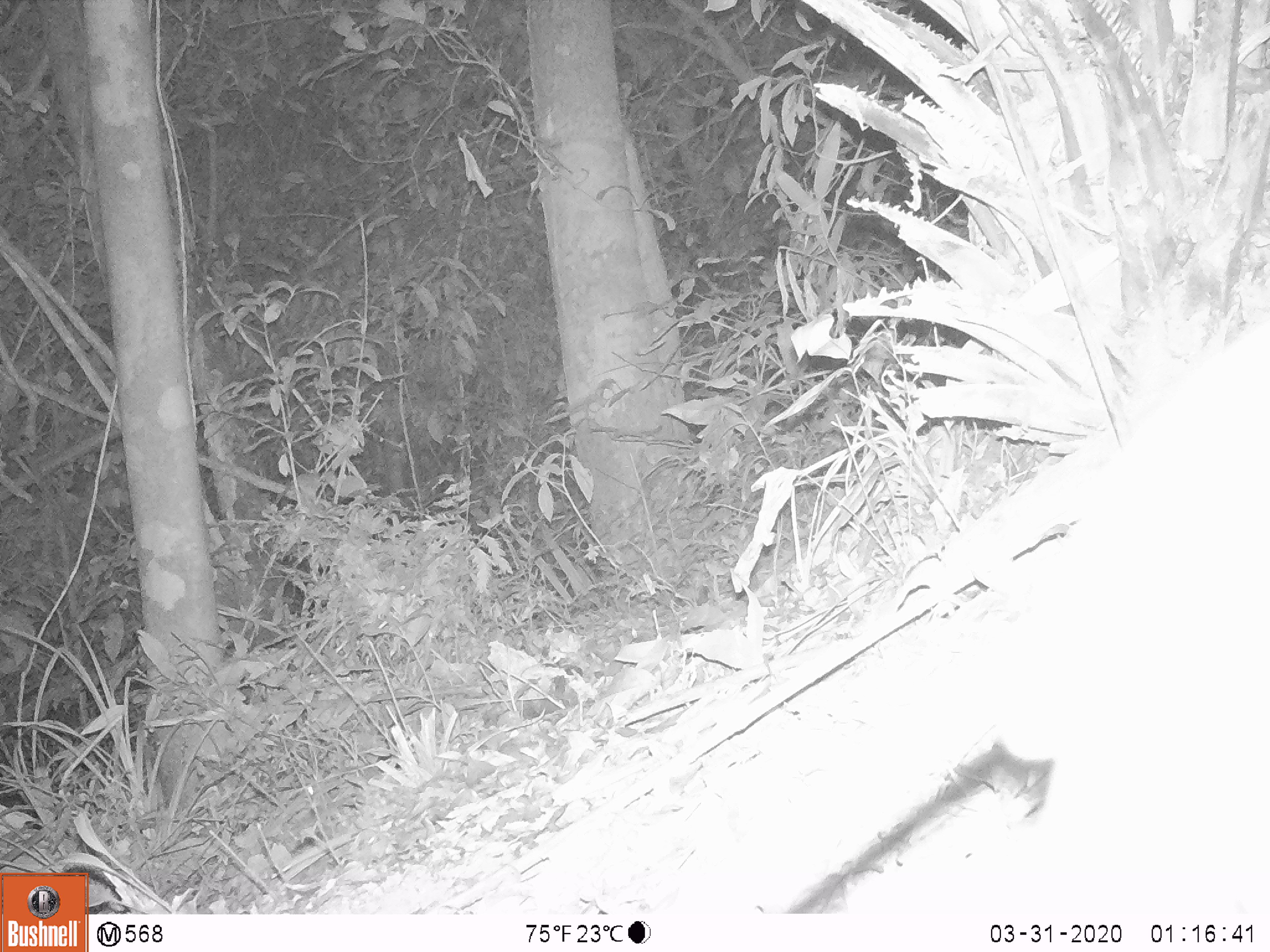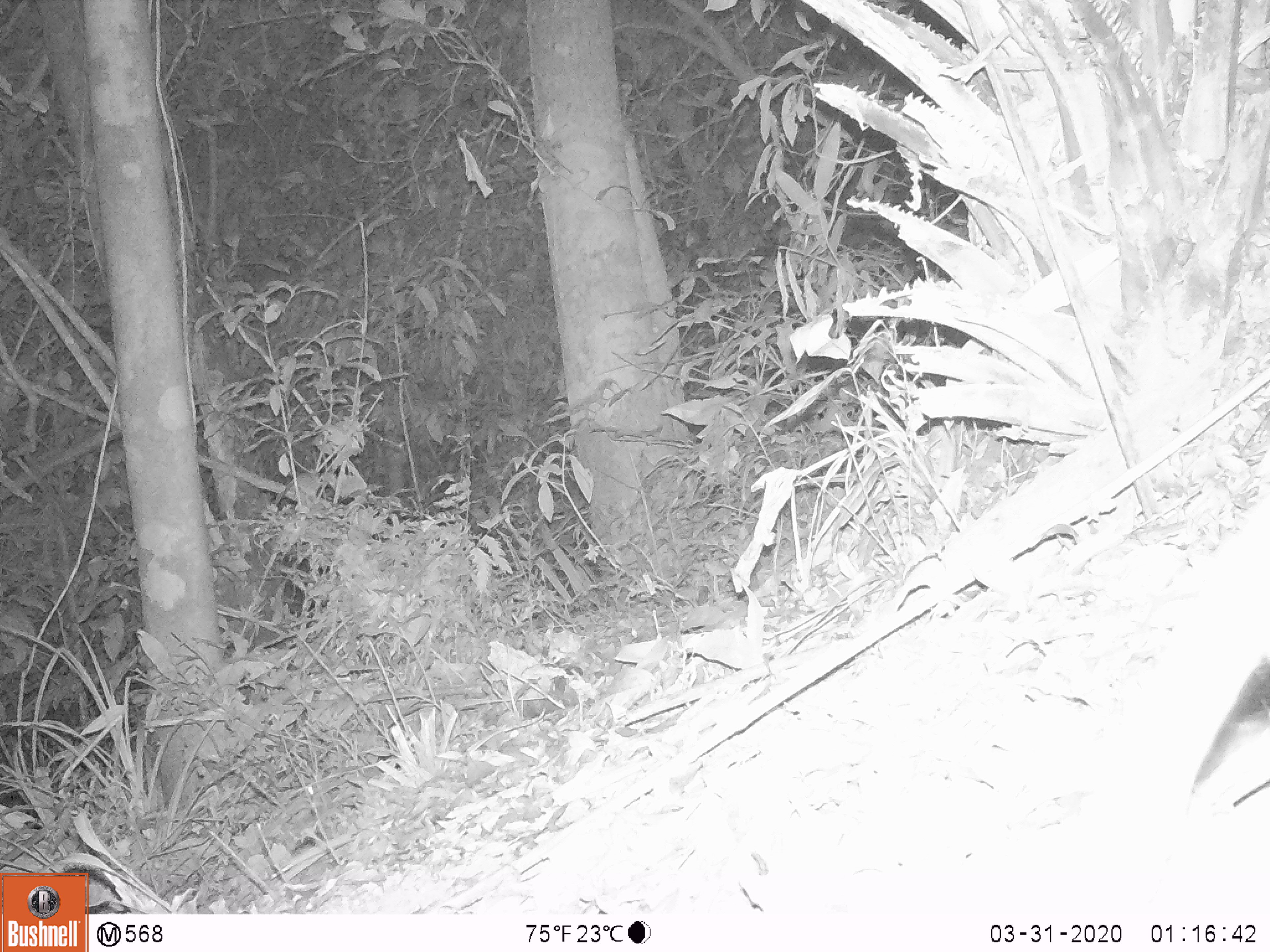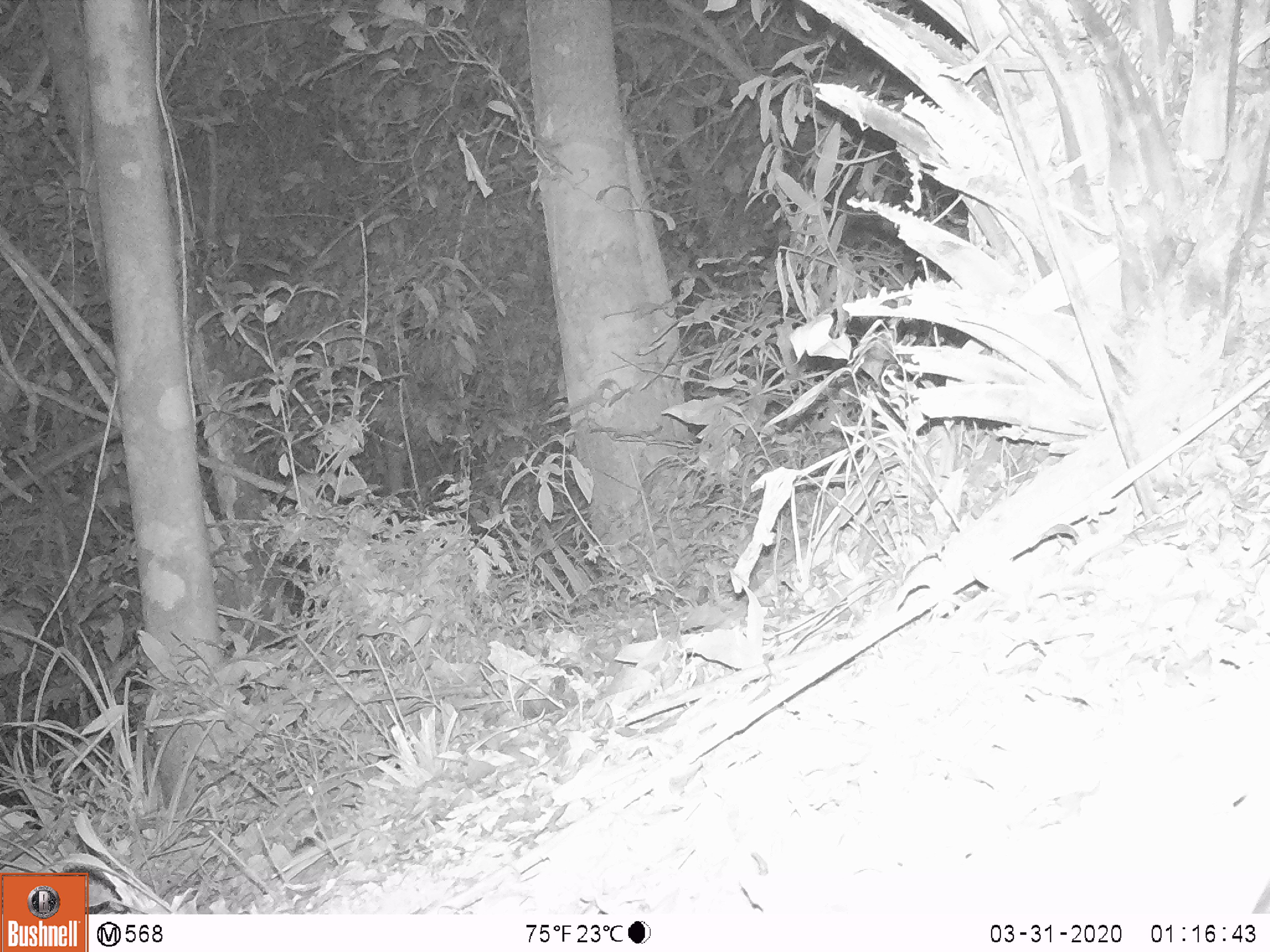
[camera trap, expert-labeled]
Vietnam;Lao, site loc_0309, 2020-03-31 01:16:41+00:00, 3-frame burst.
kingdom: Animalia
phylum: Chordata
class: Mammalia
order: Carnivora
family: Viverridae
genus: Paguma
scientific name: Paguma larvata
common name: masked palm civet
Masked palm civet (Paguma larvata). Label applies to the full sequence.